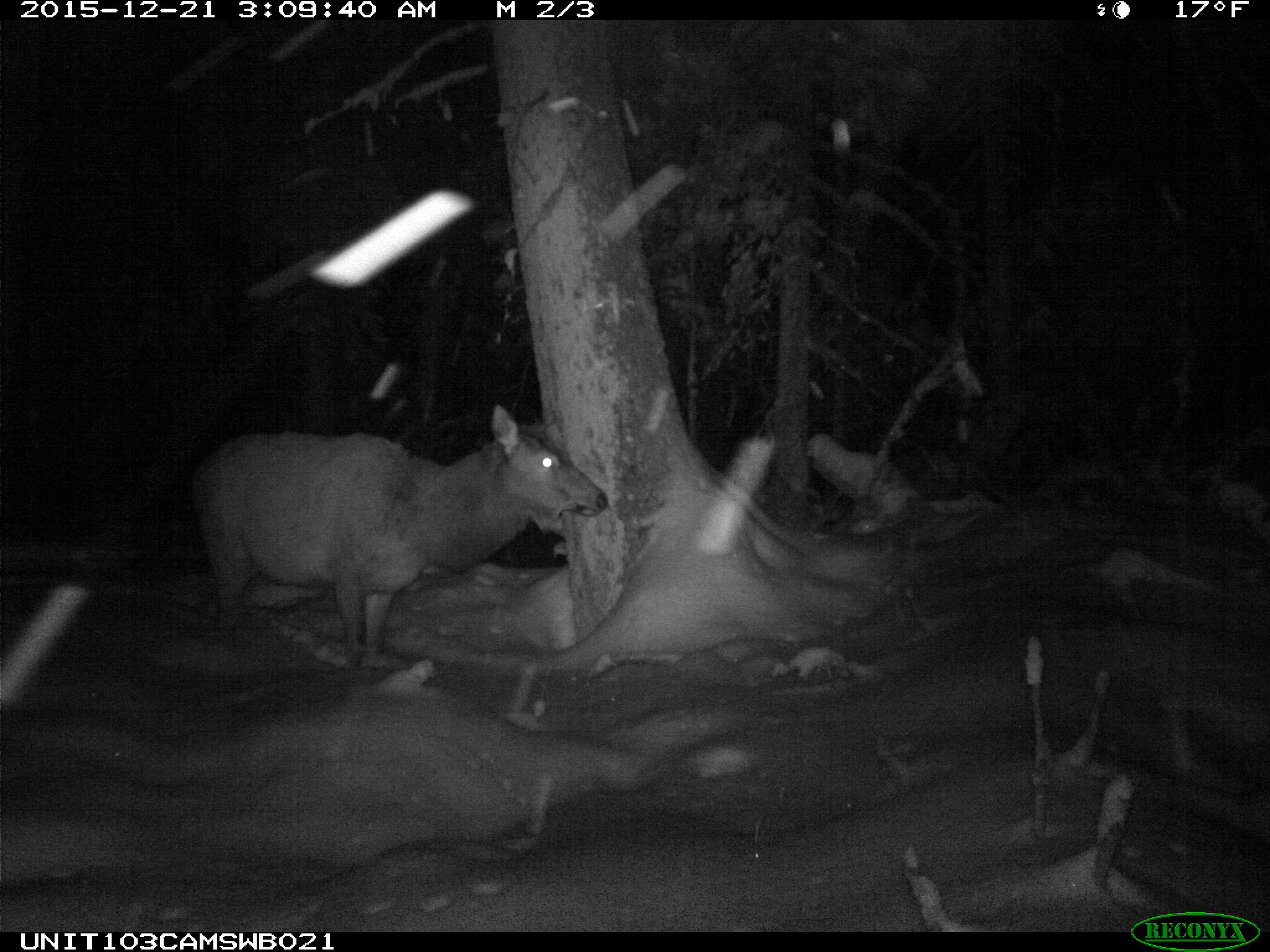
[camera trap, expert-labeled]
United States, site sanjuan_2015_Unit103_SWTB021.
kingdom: Animalia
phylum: Chordata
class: Mammalia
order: Artiodactyla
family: Cervidae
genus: Cervus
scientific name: Cervus elaphus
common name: red deer